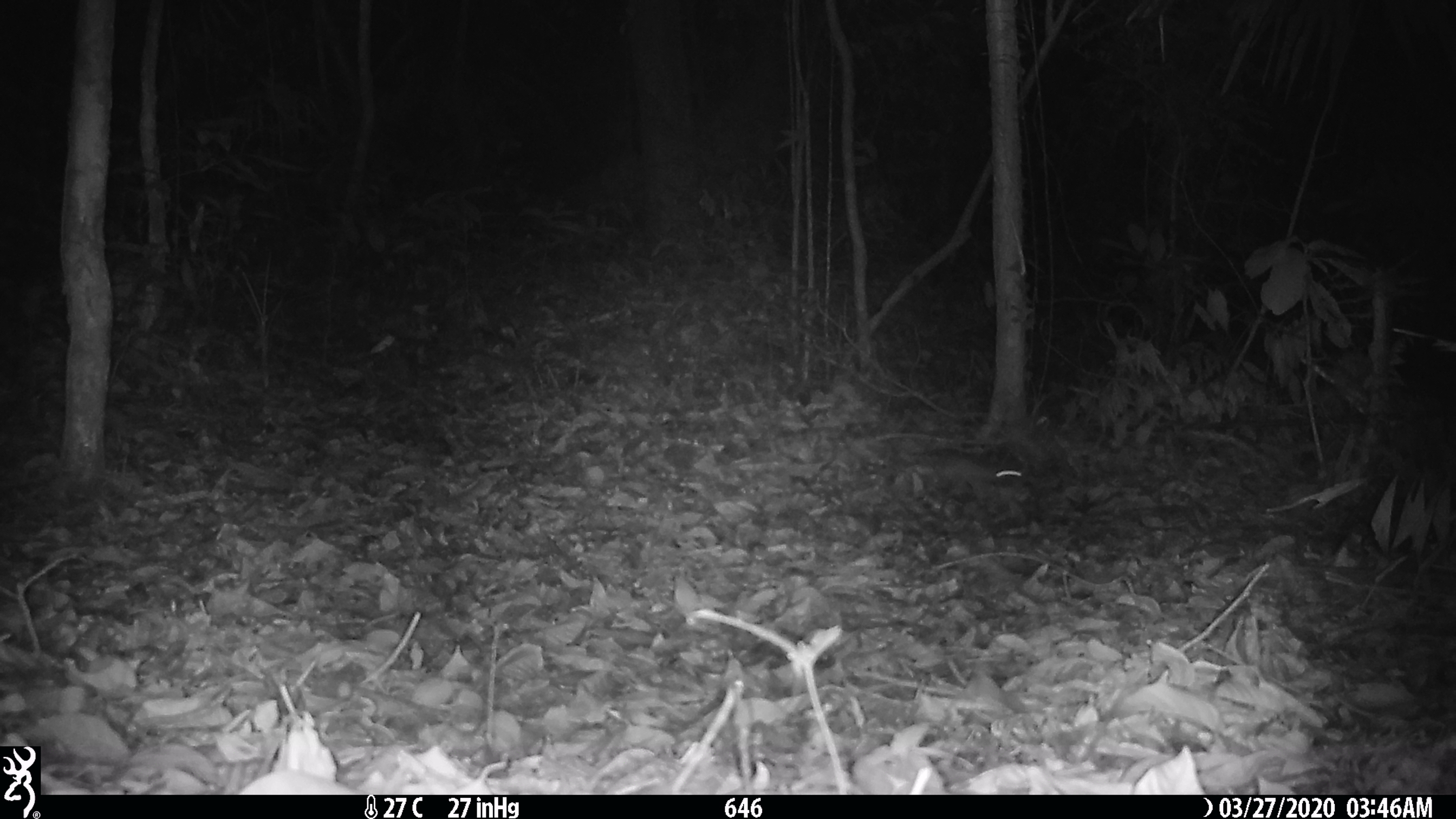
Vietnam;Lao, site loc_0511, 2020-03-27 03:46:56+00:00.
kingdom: Animalia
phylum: Chordata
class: Mammalia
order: Rodentia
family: Muridae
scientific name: Muridae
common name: old-world mice and rats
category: unidentified murid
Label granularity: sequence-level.